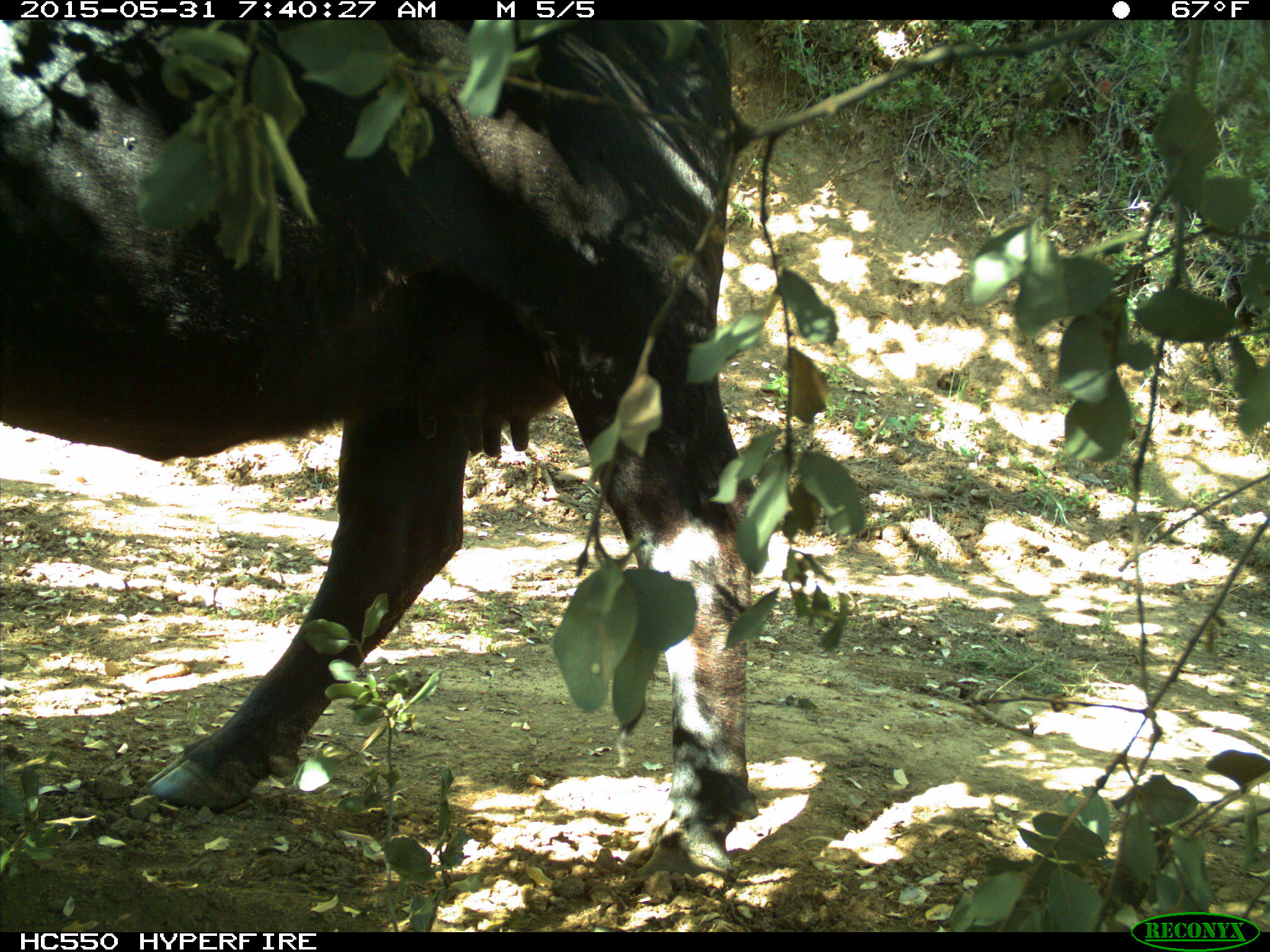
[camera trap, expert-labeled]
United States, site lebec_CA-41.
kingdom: Animalia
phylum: Chordata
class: Mammalia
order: Artiodactyla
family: Bovidae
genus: Bos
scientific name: Bos taurus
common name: domestic cow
Bos taurus (domestic cow).